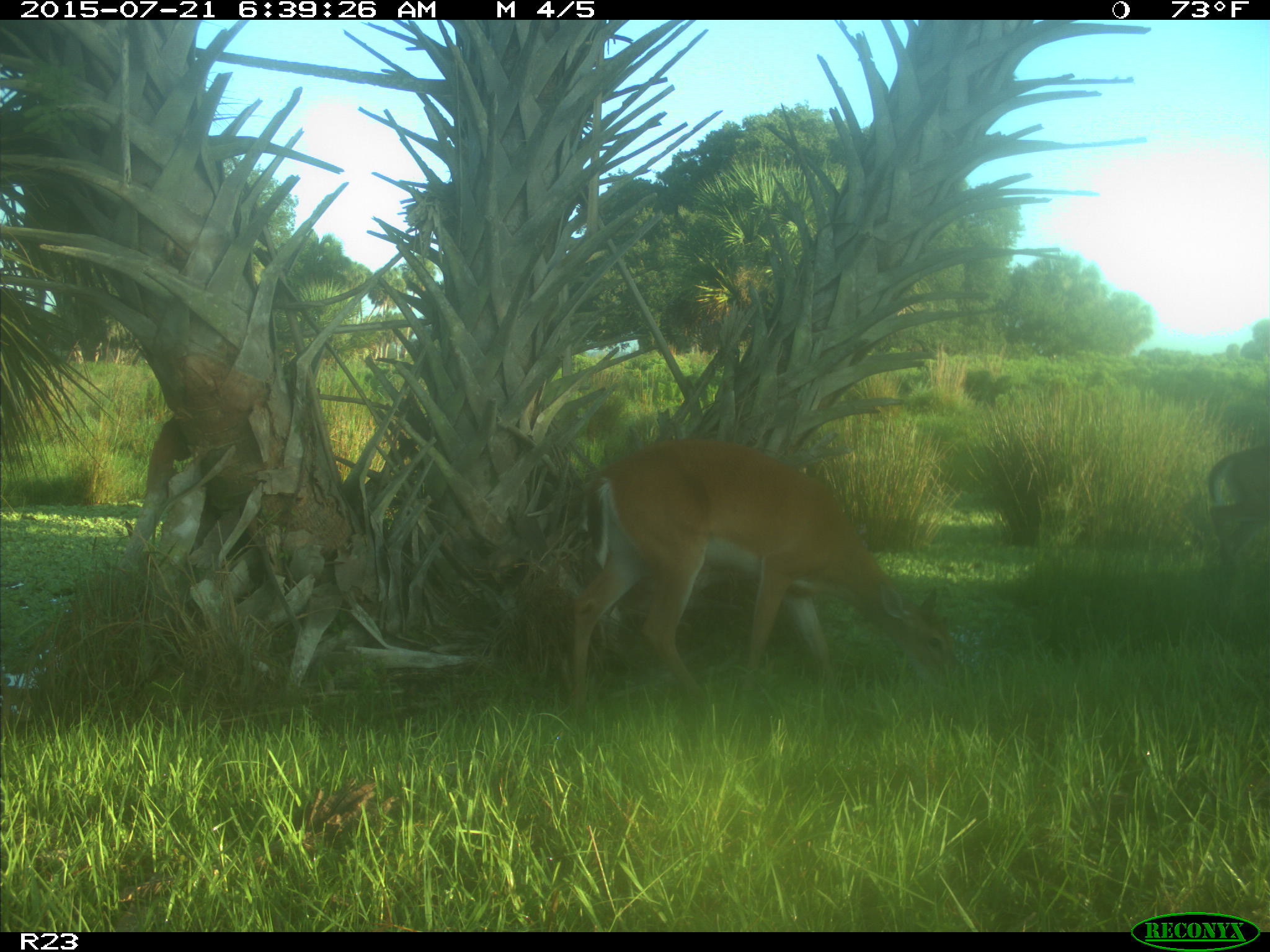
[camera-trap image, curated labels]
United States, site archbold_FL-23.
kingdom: Animalia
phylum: Chordata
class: Mammalia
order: Artiodactyla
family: Bovidae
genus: Bos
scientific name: Bos taurus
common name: domestic cow